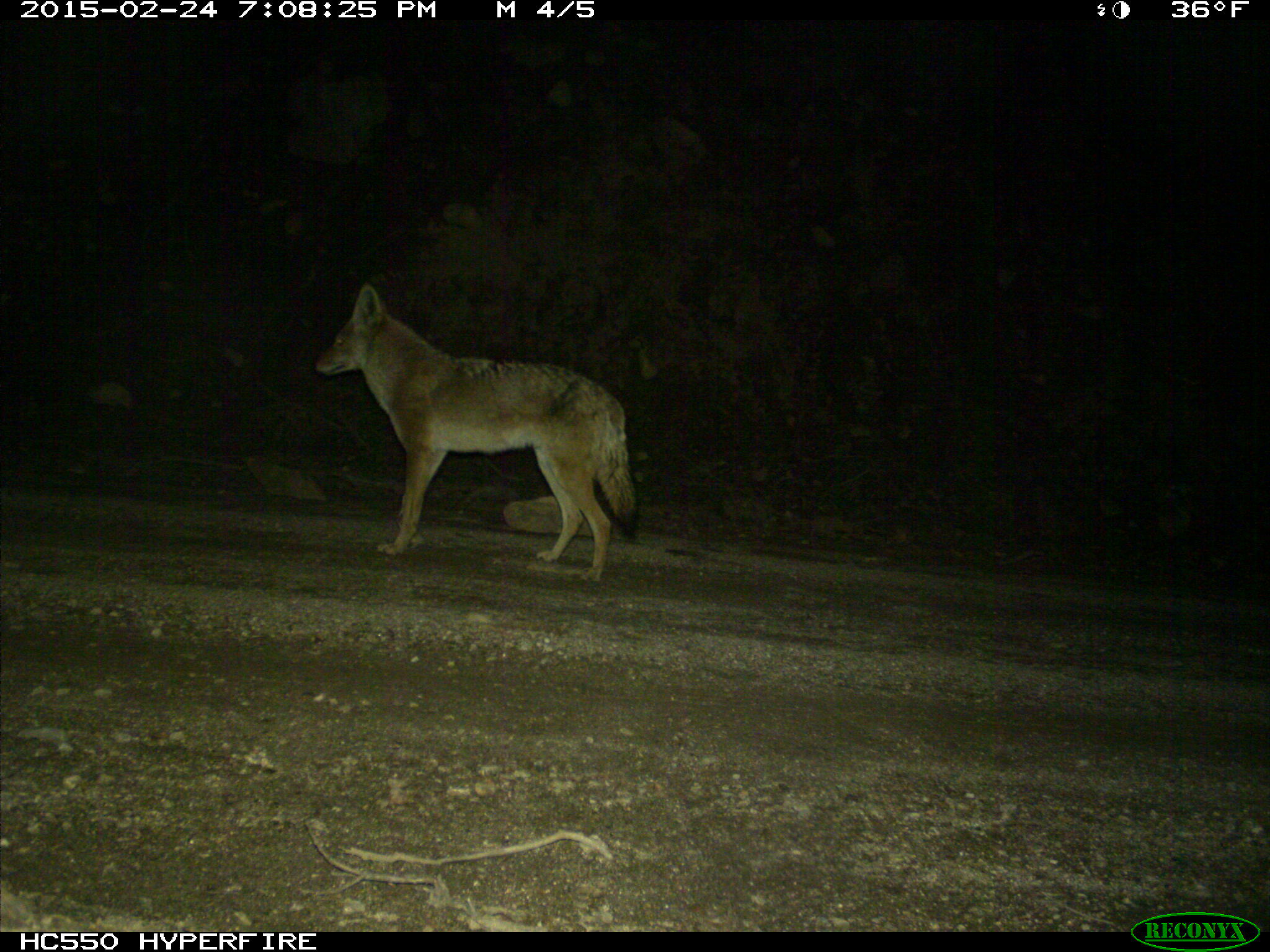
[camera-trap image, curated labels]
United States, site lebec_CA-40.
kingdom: Animalia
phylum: Chordata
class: Mammalia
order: Carnivora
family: Canidae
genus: Canis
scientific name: Canis latrans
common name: coyote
Canis latrans (coyote).